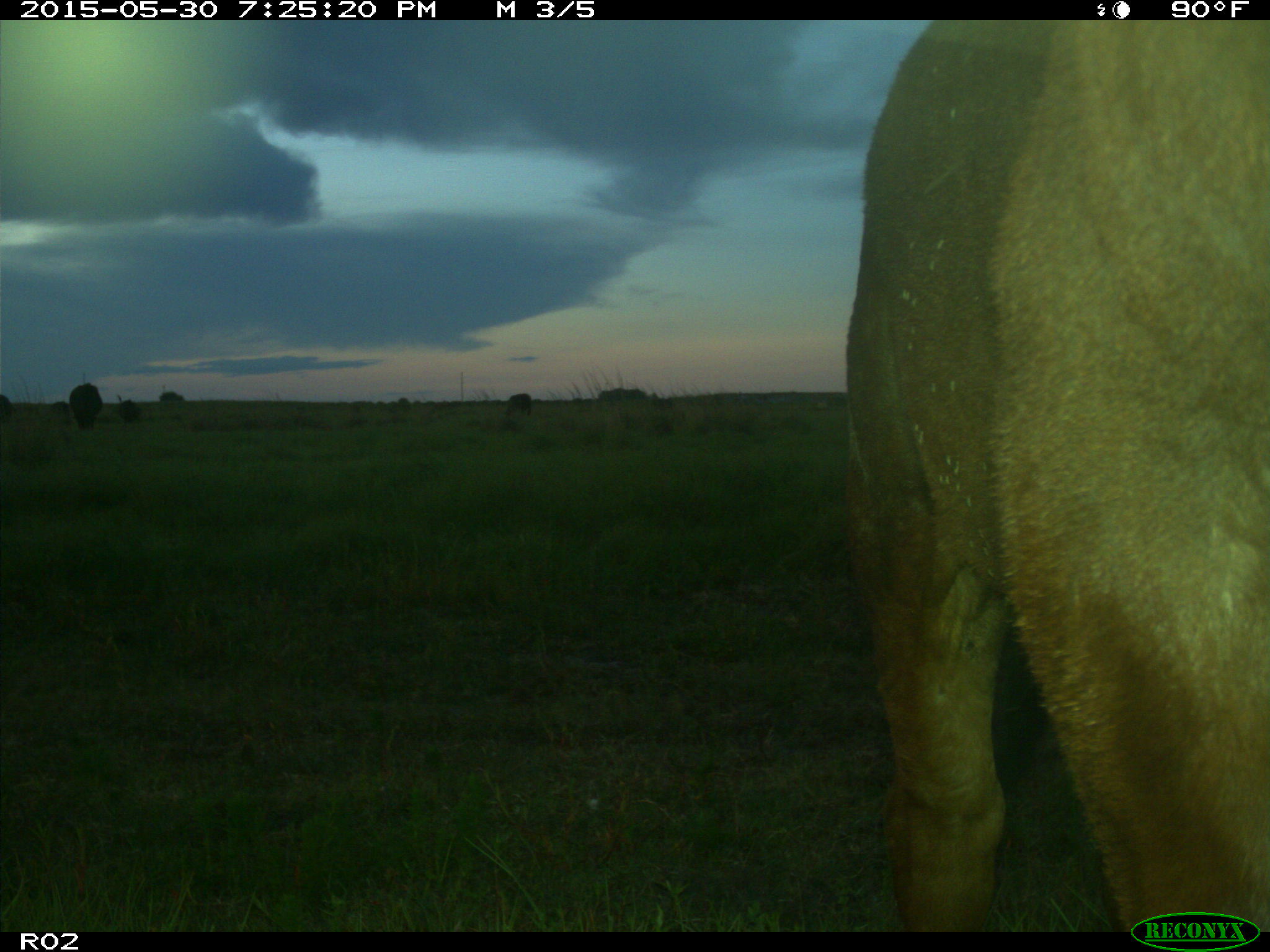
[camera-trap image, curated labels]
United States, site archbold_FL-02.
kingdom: Animalia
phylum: Chordata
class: Mammalia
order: Artiodactyla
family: Bovidae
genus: Bos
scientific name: Bos taurus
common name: domestic cow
Bos taurus (domestic cow).